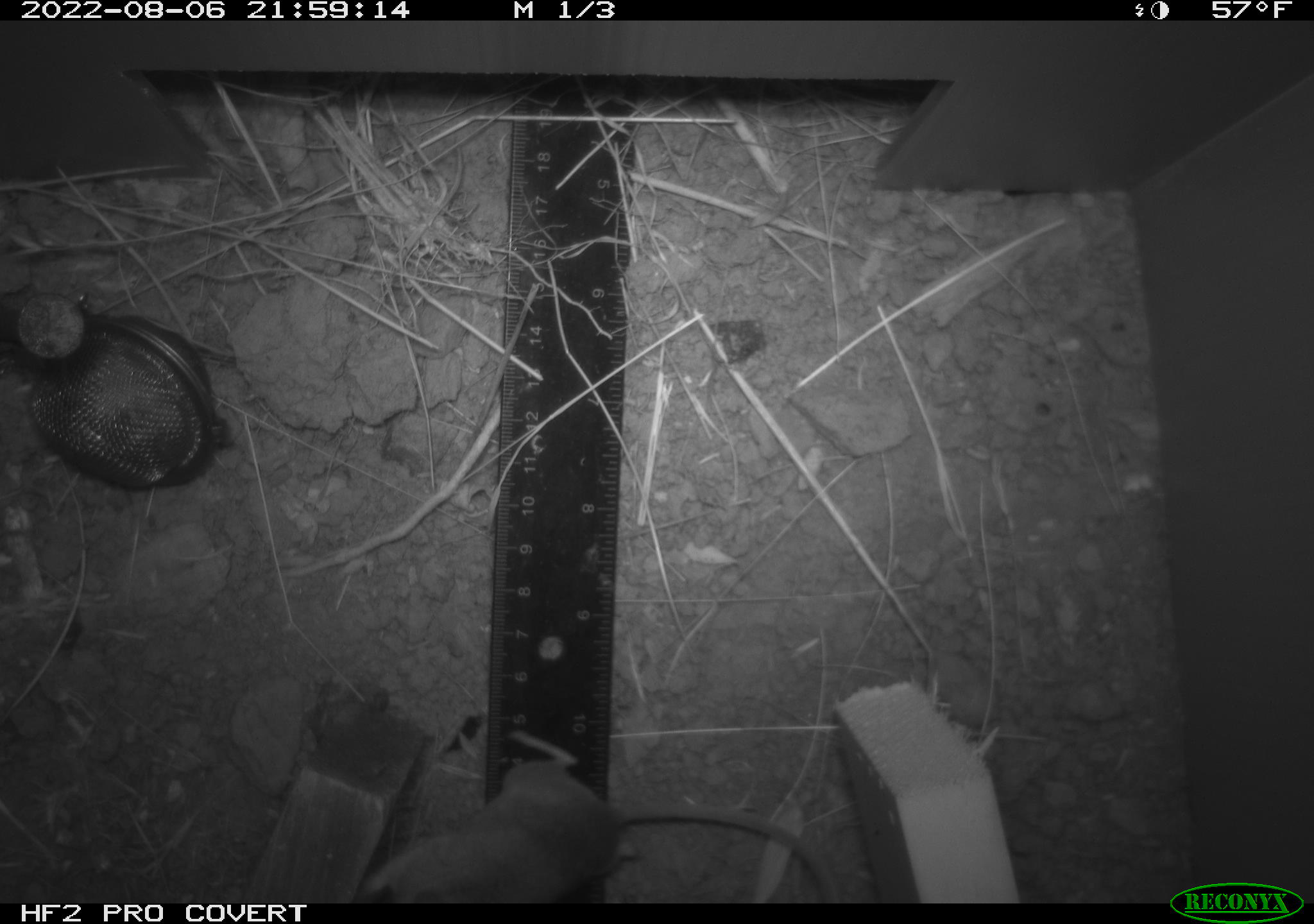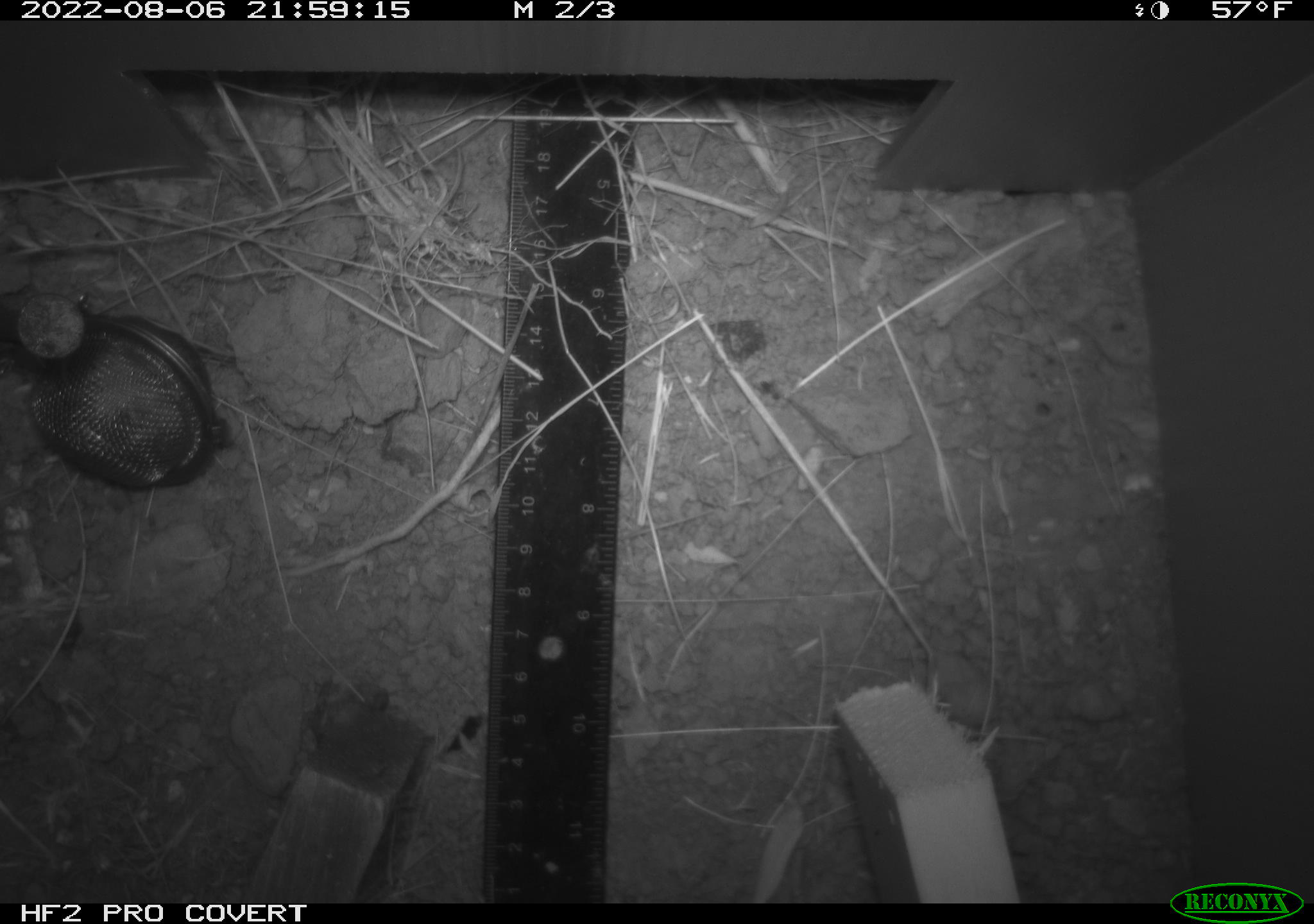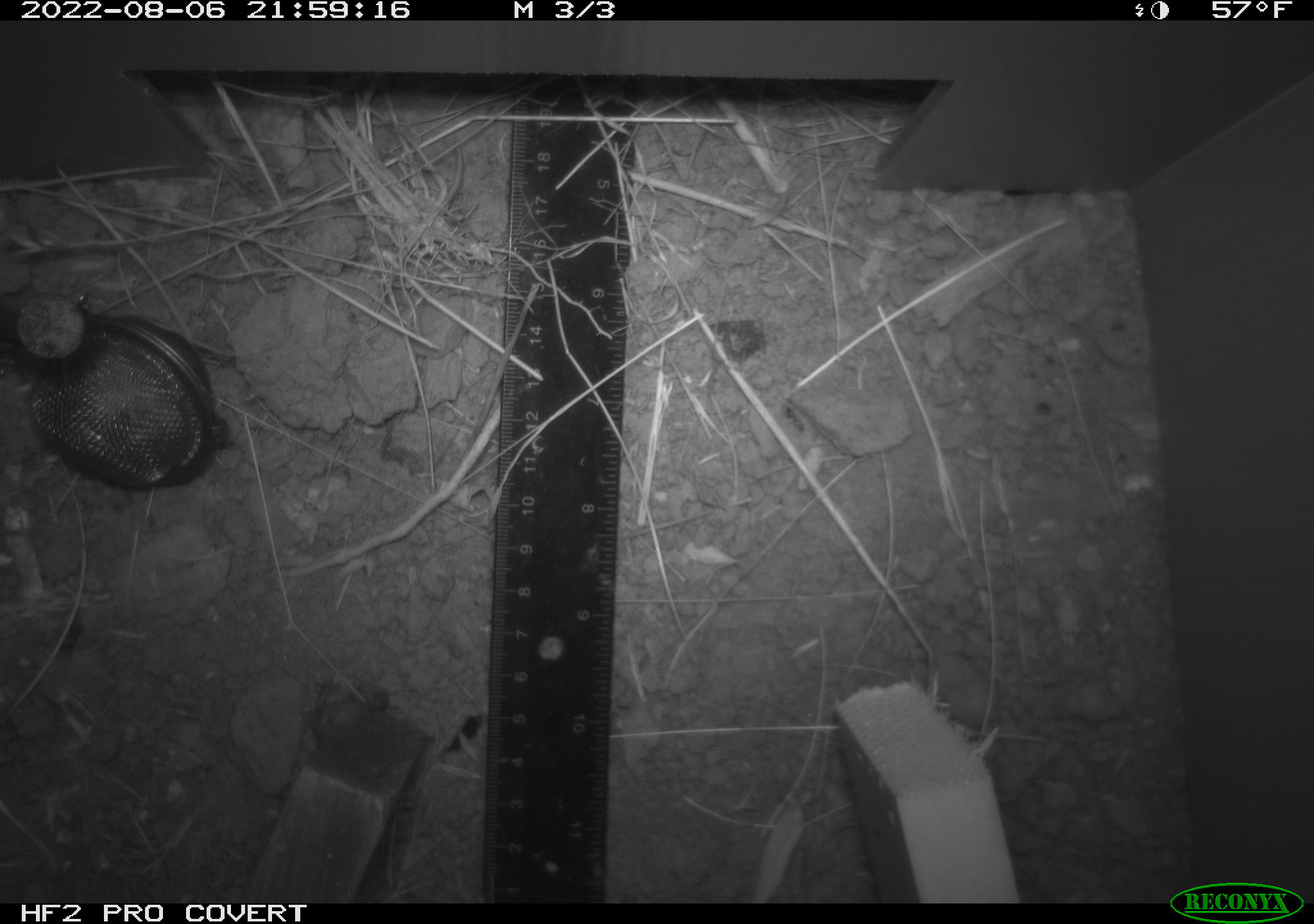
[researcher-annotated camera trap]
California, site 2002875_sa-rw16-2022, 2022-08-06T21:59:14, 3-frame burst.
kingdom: Animalia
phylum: Chordata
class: Mammalia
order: Rodentia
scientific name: Rodentia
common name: mouse species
Mouse species (Rodentia).